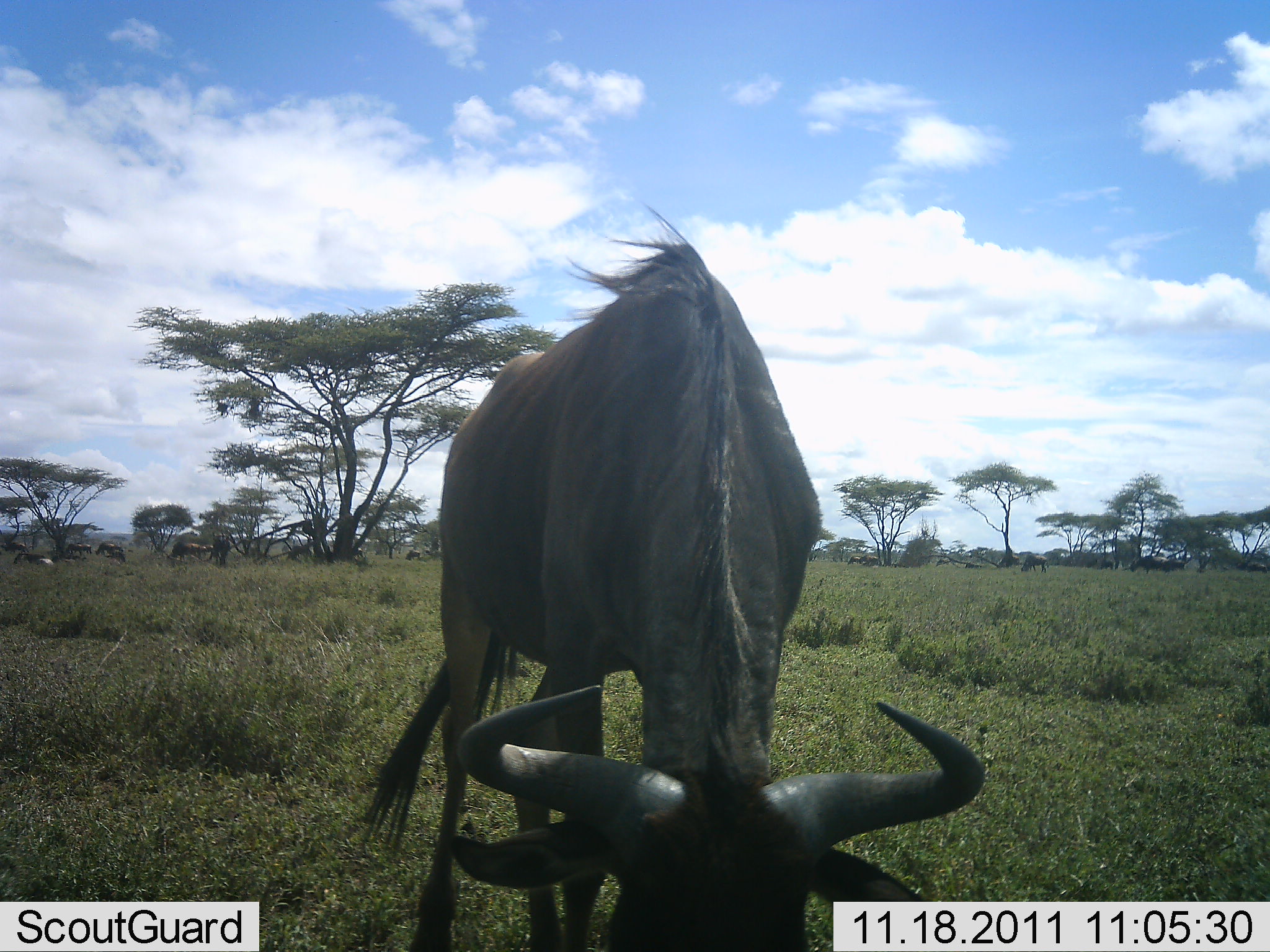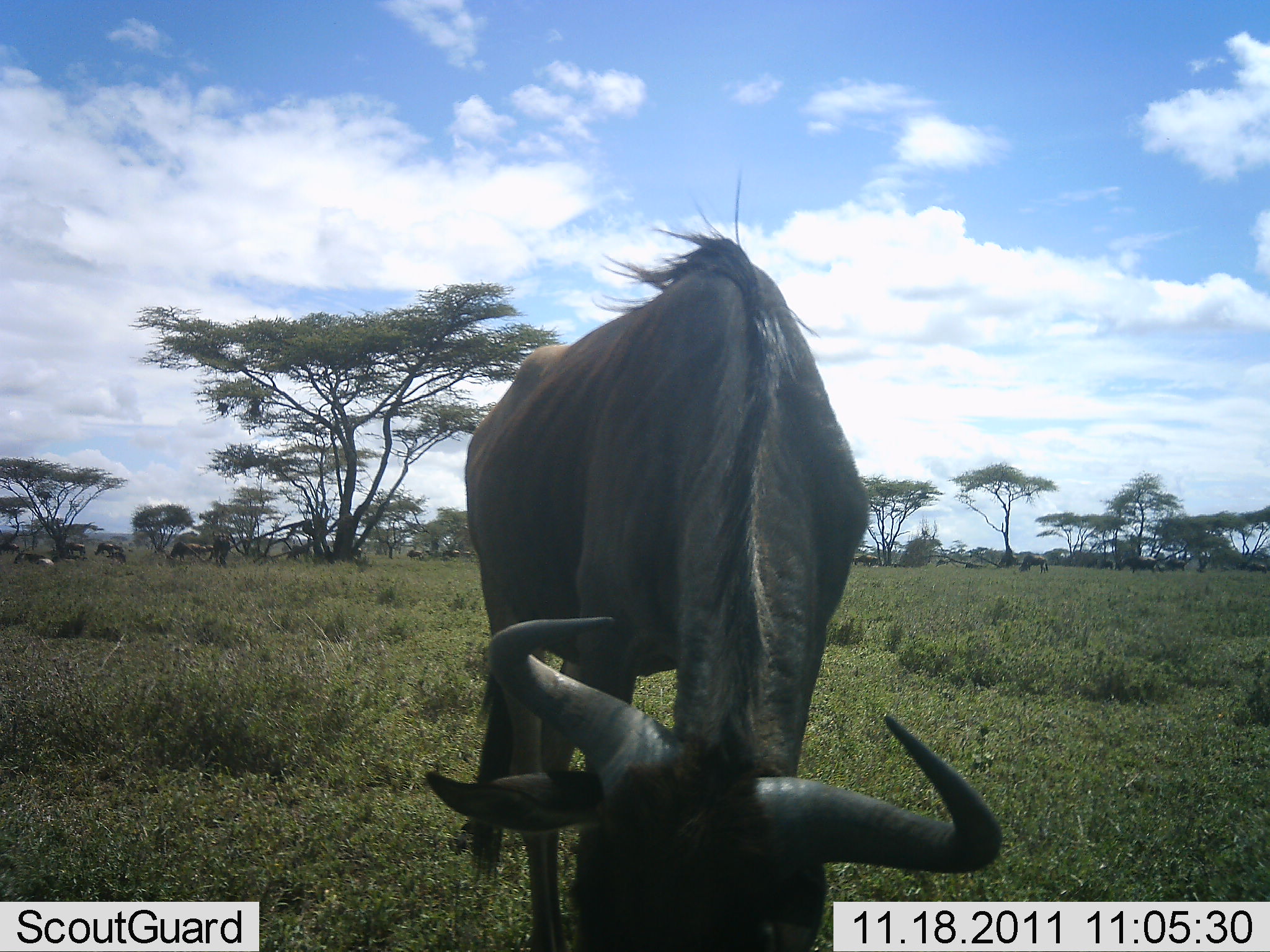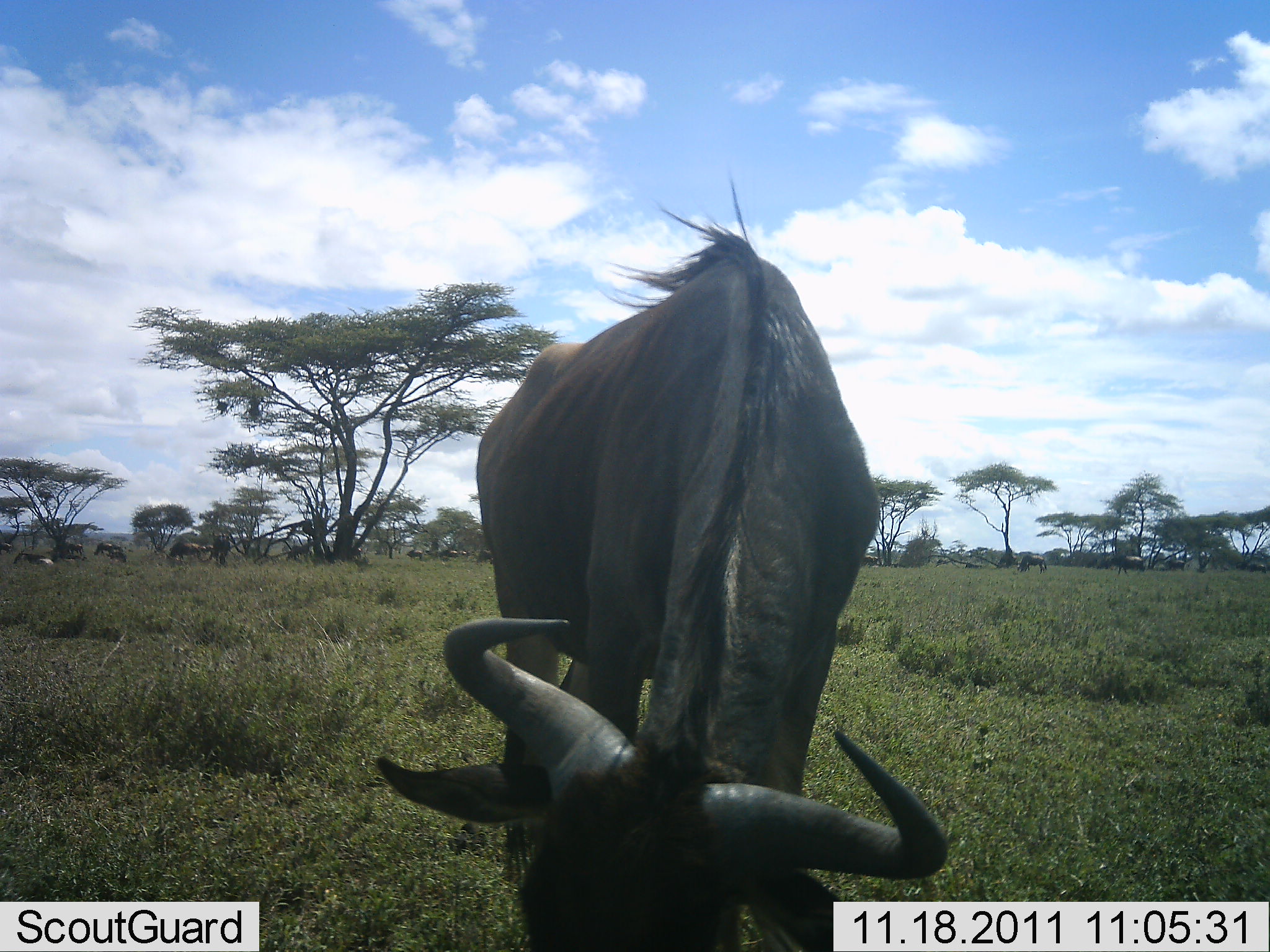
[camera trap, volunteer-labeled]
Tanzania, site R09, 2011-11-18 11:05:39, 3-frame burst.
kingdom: Animalia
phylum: Chordata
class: Mammalia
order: Artiodactyla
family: Bovidae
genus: Connochaetes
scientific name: Connochaetes taurinus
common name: blue wildebeest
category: wildebeest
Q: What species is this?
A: Wildebeest (blue wildebeest) (Connochaetes taurinus).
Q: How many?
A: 11-50.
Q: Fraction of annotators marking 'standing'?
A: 29%.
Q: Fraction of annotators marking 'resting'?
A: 0%.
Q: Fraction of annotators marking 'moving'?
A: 21%.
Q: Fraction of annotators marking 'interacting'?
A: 0%.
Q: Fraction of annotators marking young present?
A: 0%.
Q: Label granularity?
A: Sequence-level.